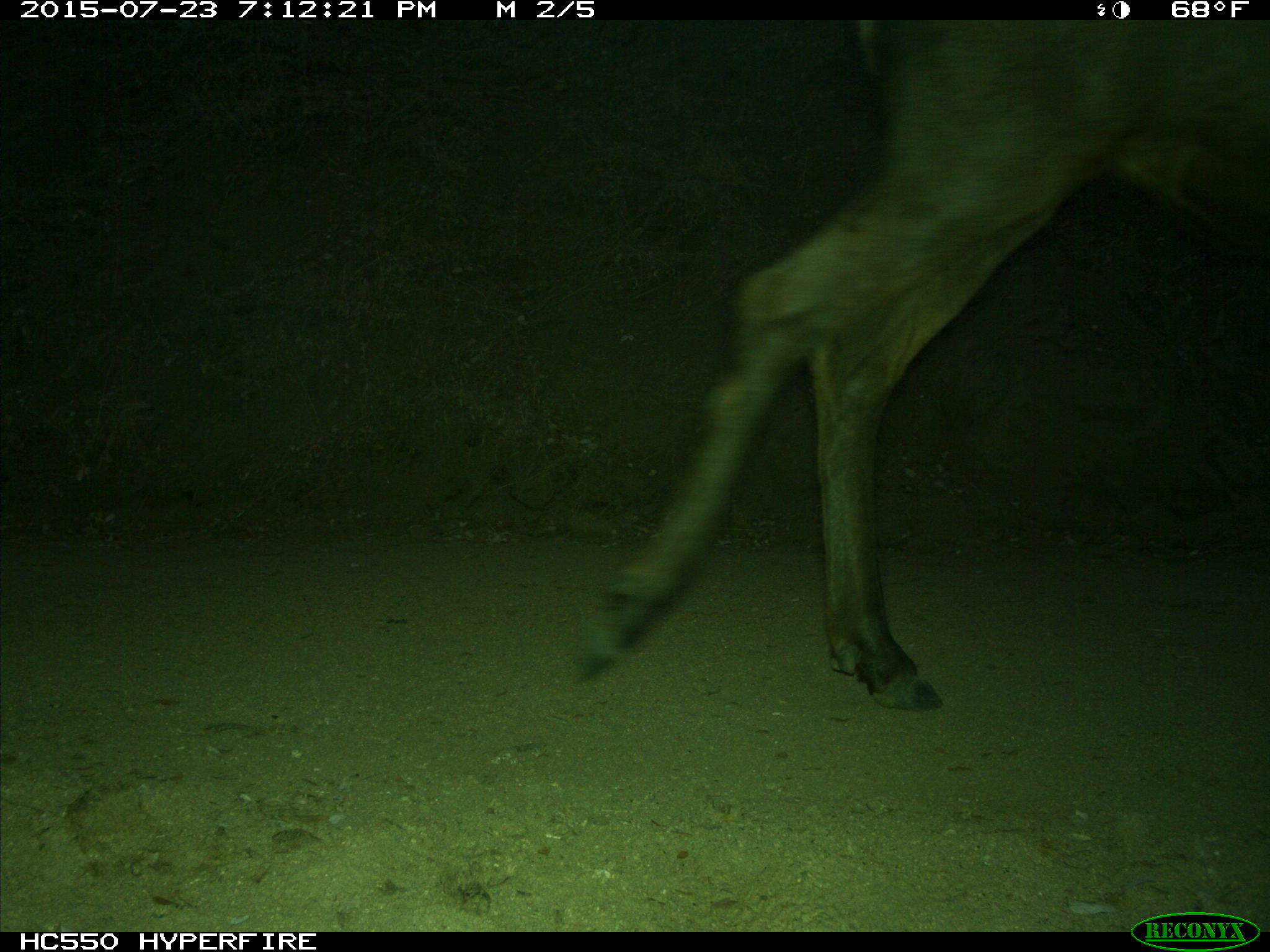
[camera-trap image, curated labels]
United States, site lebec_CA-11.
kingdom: Animalia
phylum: Chordata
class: Mammalia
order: Artiodactyla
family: Cervidae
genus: Cervus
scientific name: Cervus canadensis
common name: elk